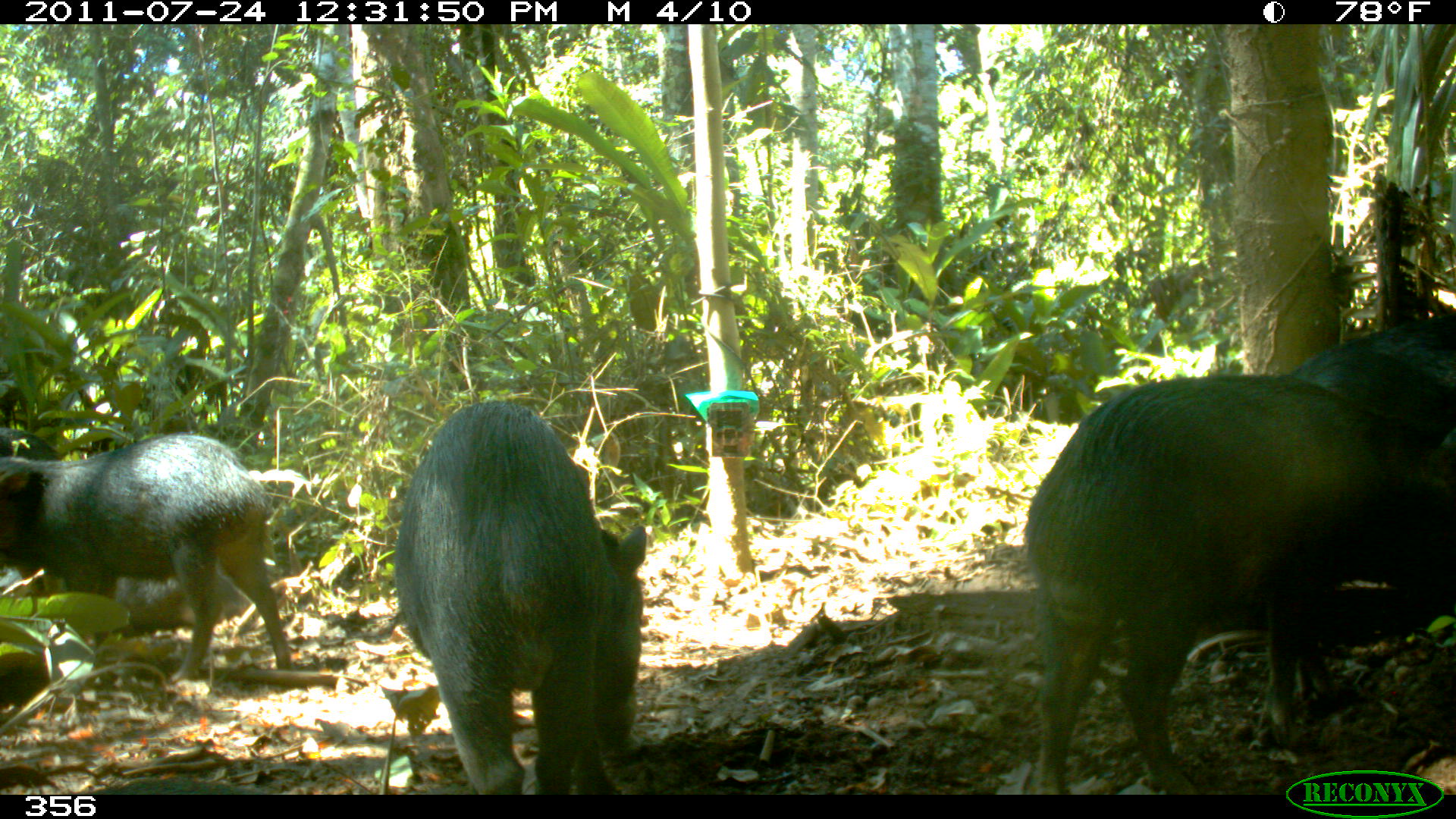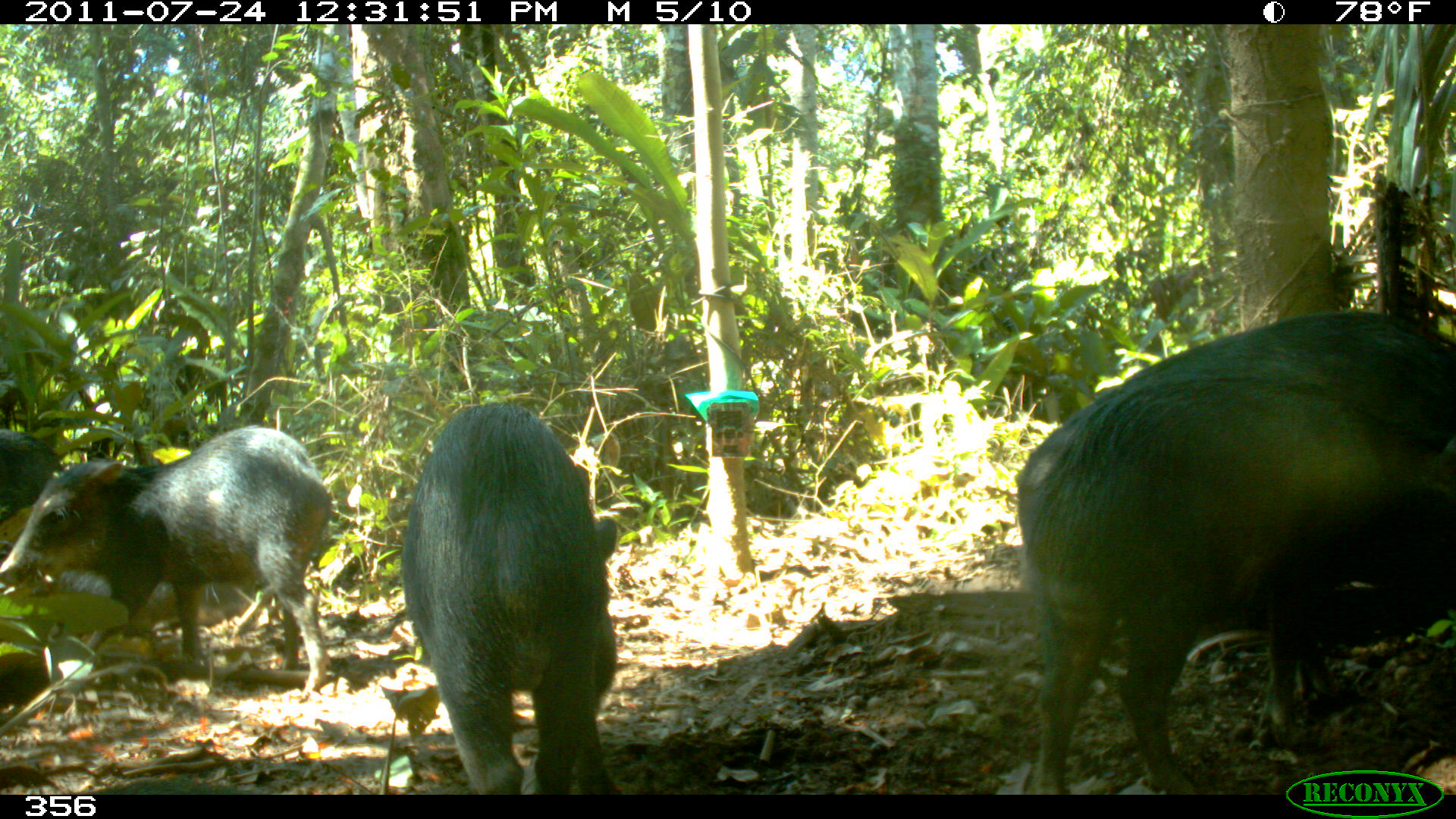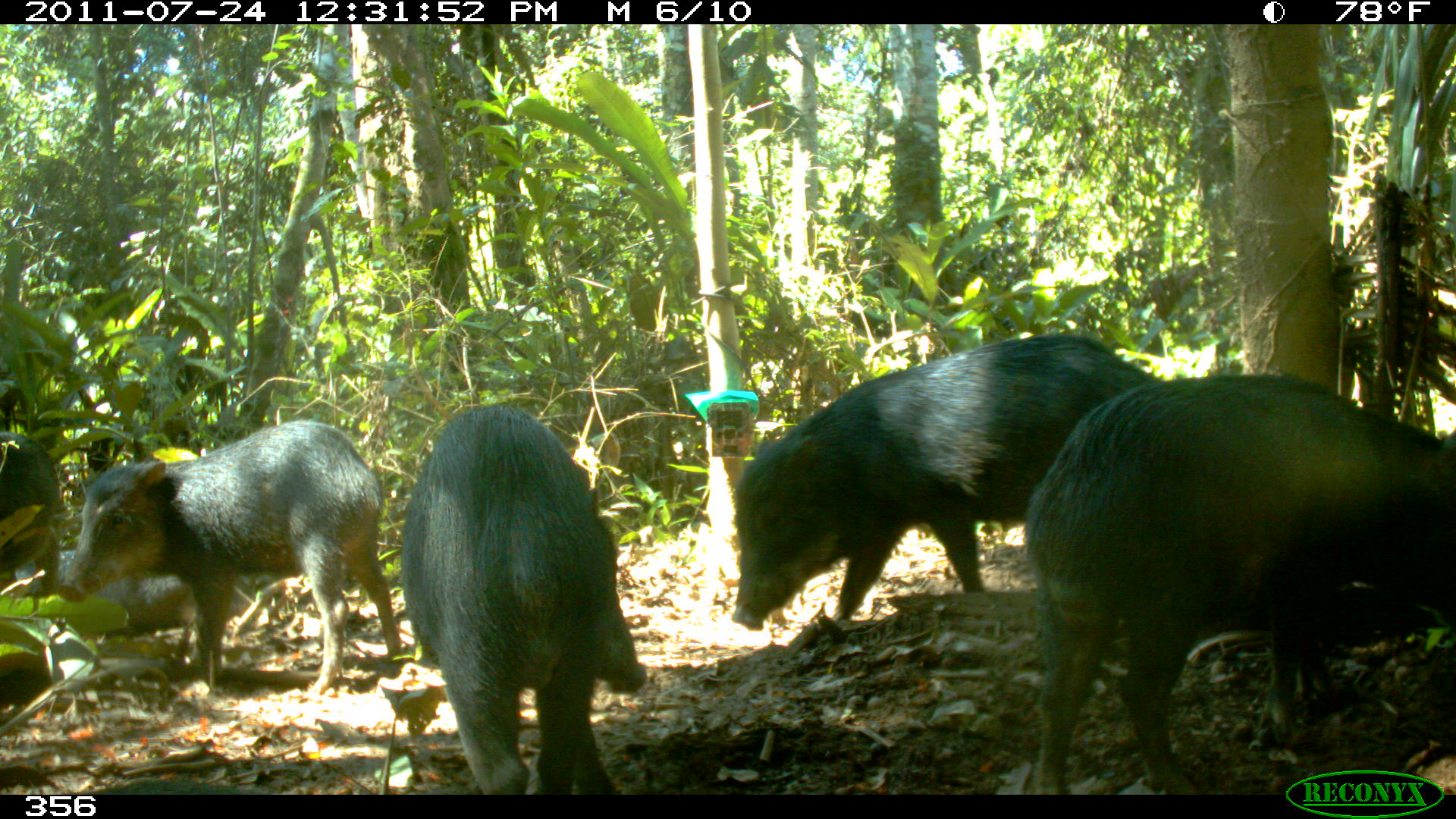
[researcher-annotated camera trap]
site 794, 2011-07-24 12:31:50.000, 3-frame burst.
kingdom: Animalia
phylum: Chordata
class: Mammalia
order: Artiodactyla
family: Tayassuidae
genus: Tayassu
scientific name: Tayassu pecari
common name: white-lipped peccary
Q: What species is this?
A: Tayassu pecari (white-lipped peccary).